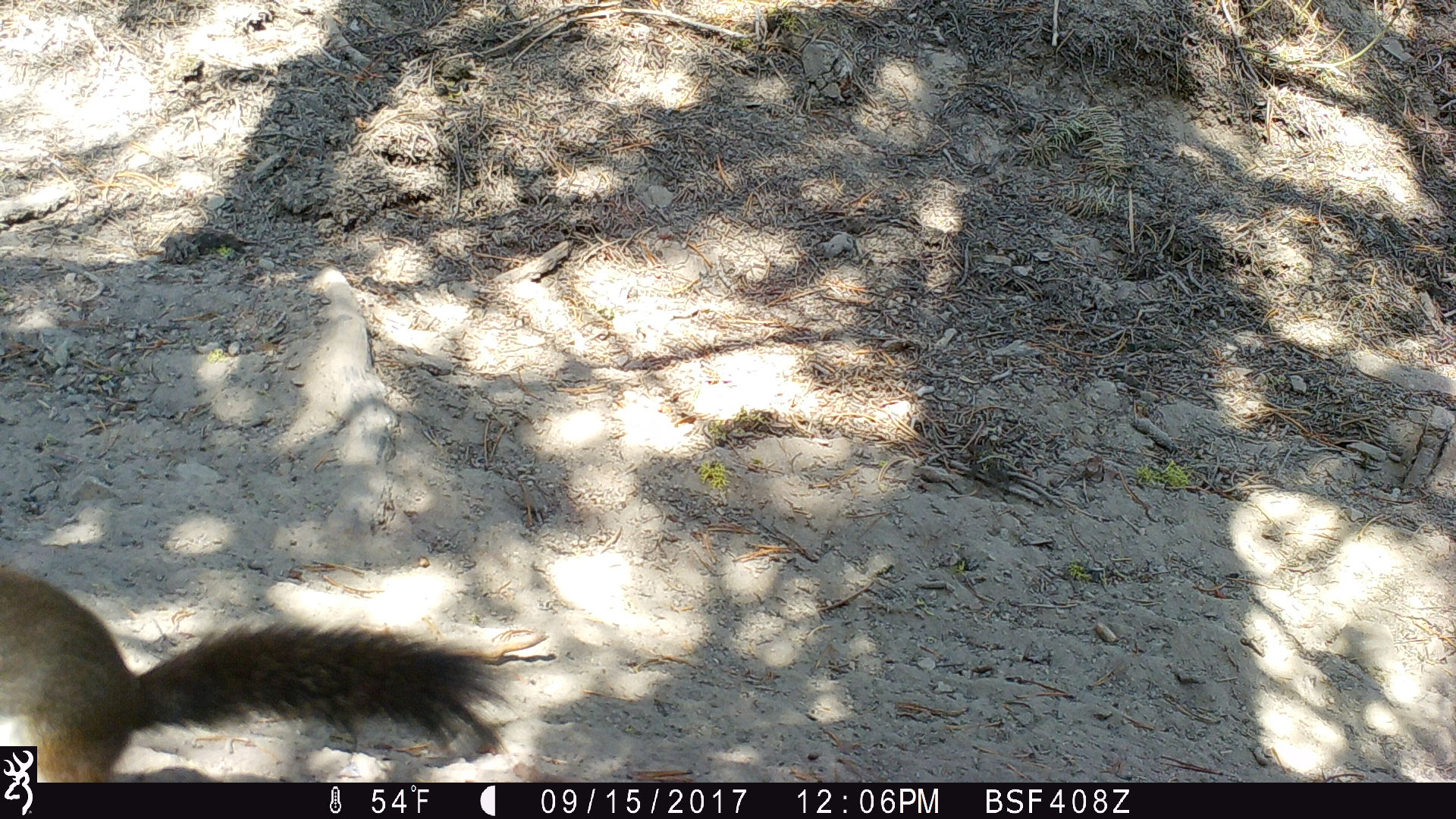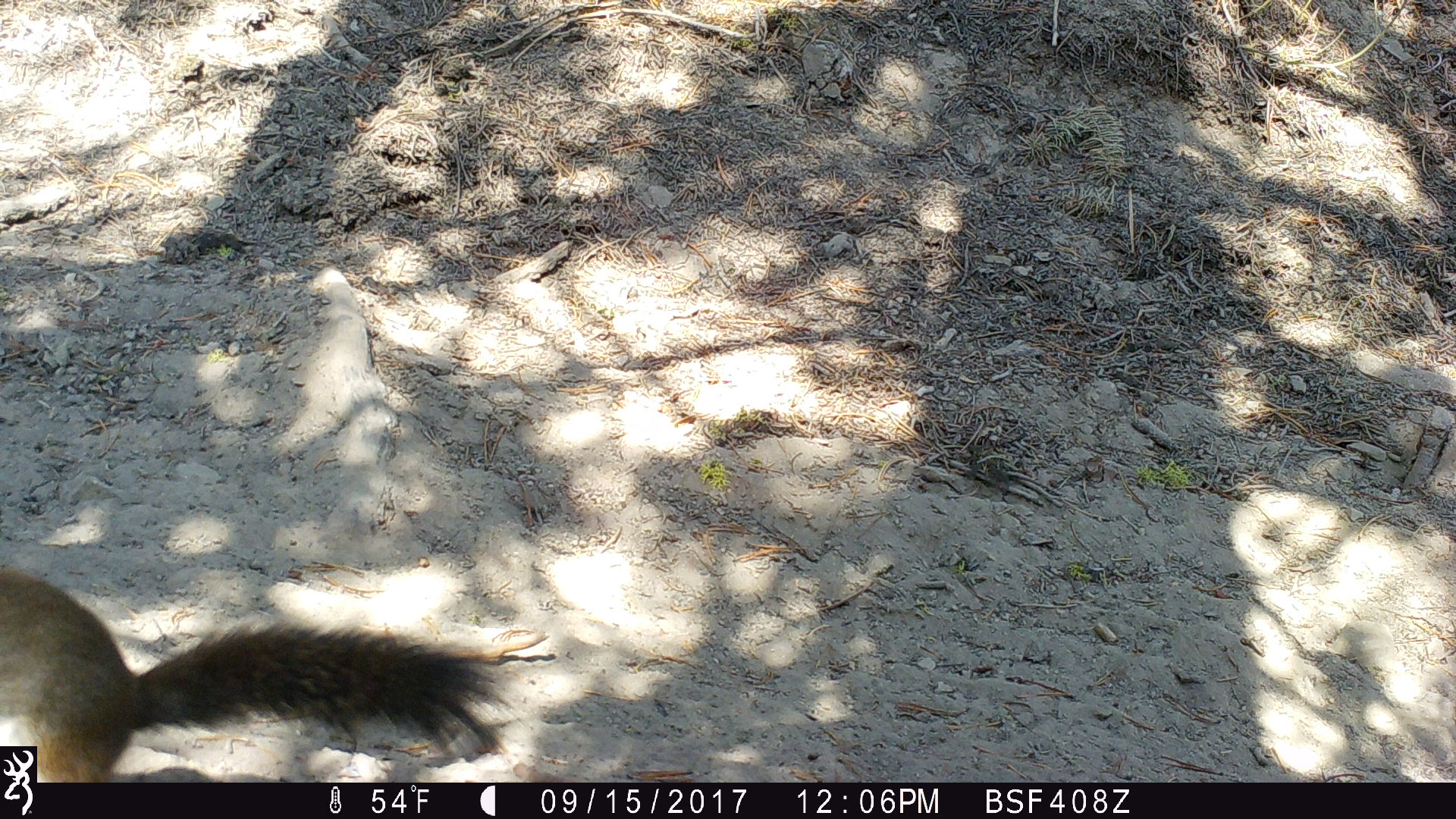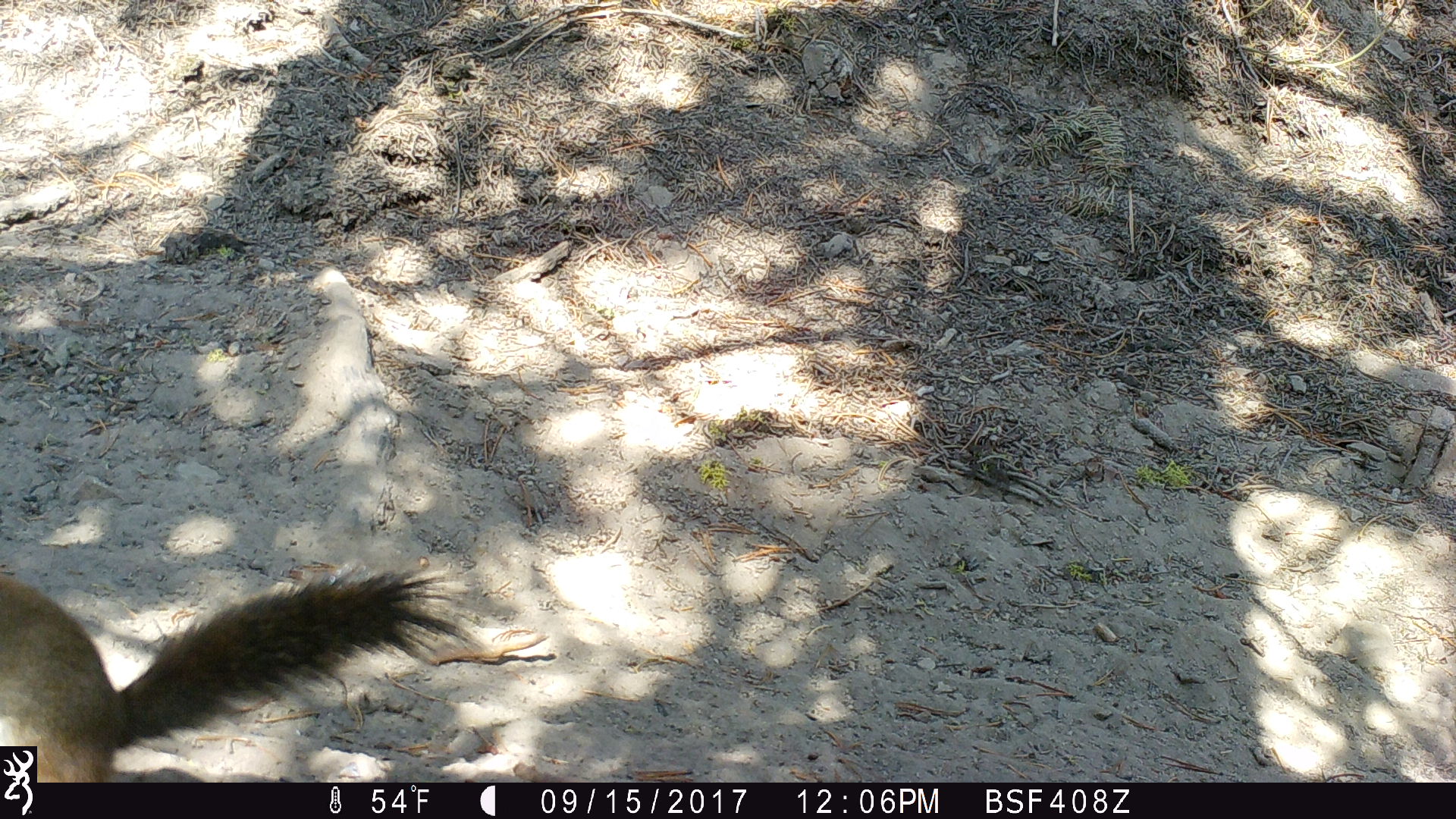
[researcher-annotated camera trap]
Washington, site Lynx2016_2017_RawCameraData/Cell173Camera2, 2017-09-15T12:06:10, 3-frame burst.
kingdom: Animalia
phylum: Chordata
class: Mammalia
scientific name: Mammalia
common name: small mammal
Small mammal (Mammalia). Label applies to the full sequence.